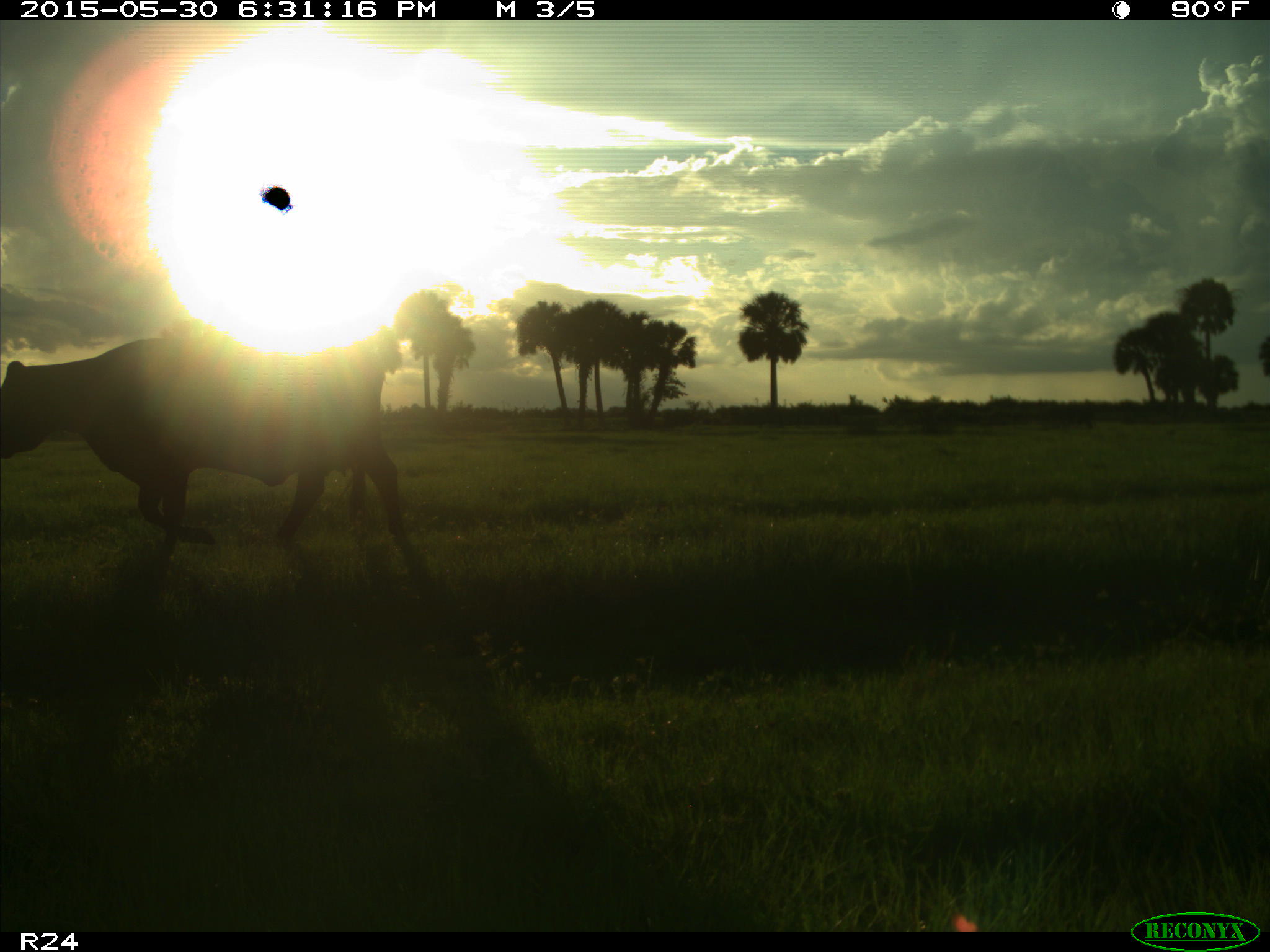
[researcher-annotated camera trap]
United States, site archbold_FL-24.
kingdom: Animalia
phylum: Chordata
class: Mammalia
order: Artiodactyla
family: Bovidae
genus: Bos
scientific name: Bos taurus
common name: domestic cow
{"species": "Bos taurus (domestic cow)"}